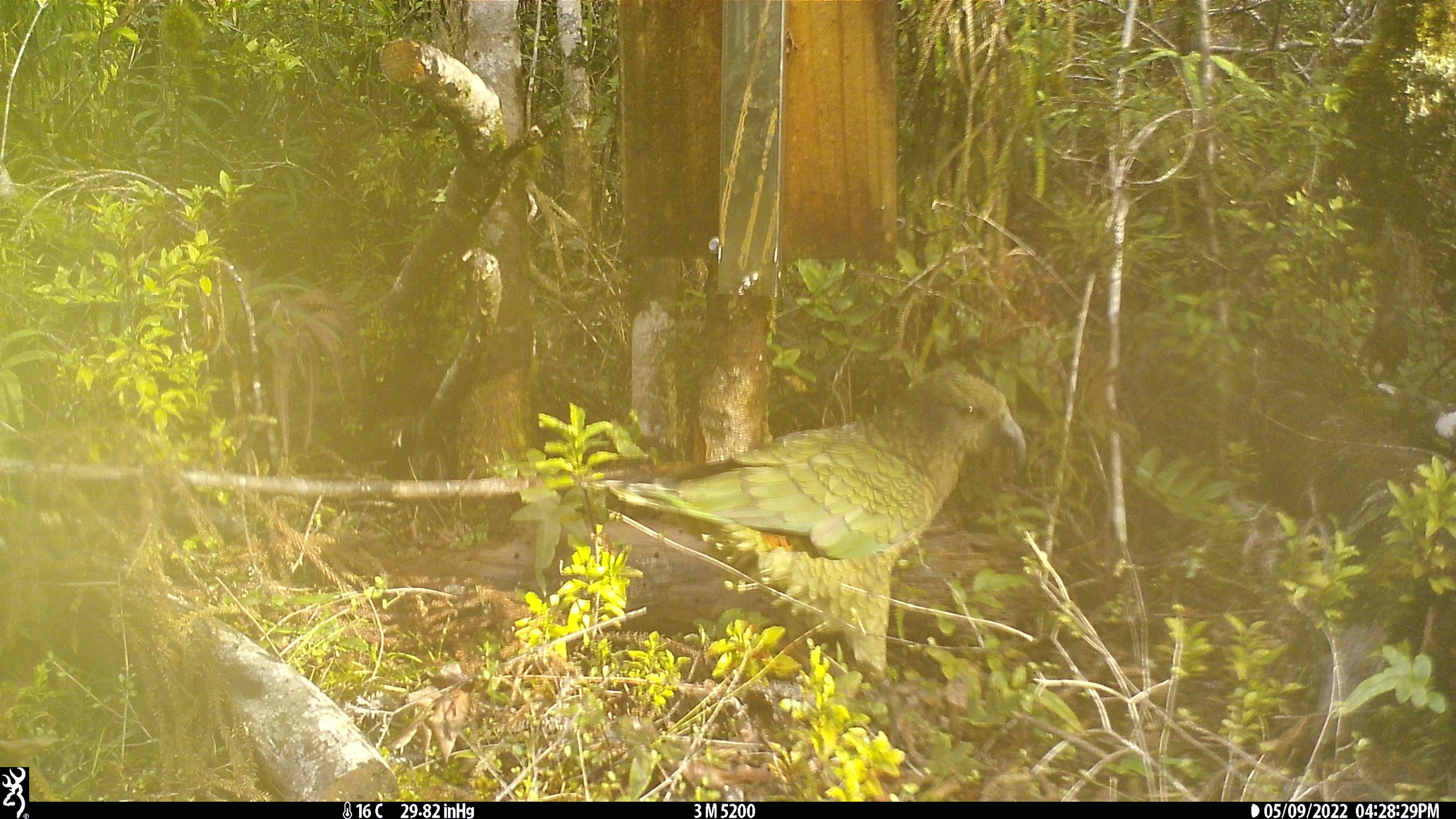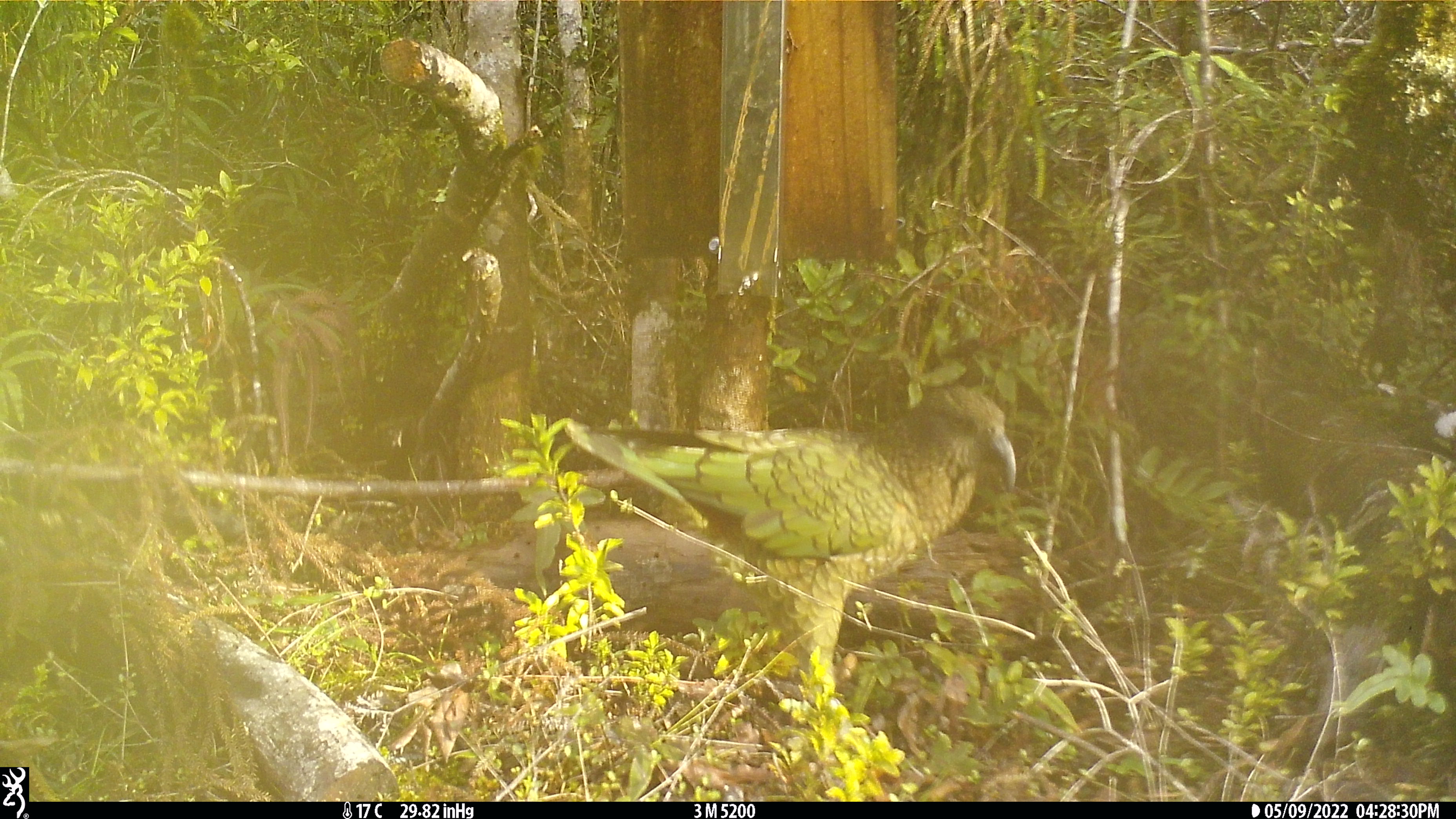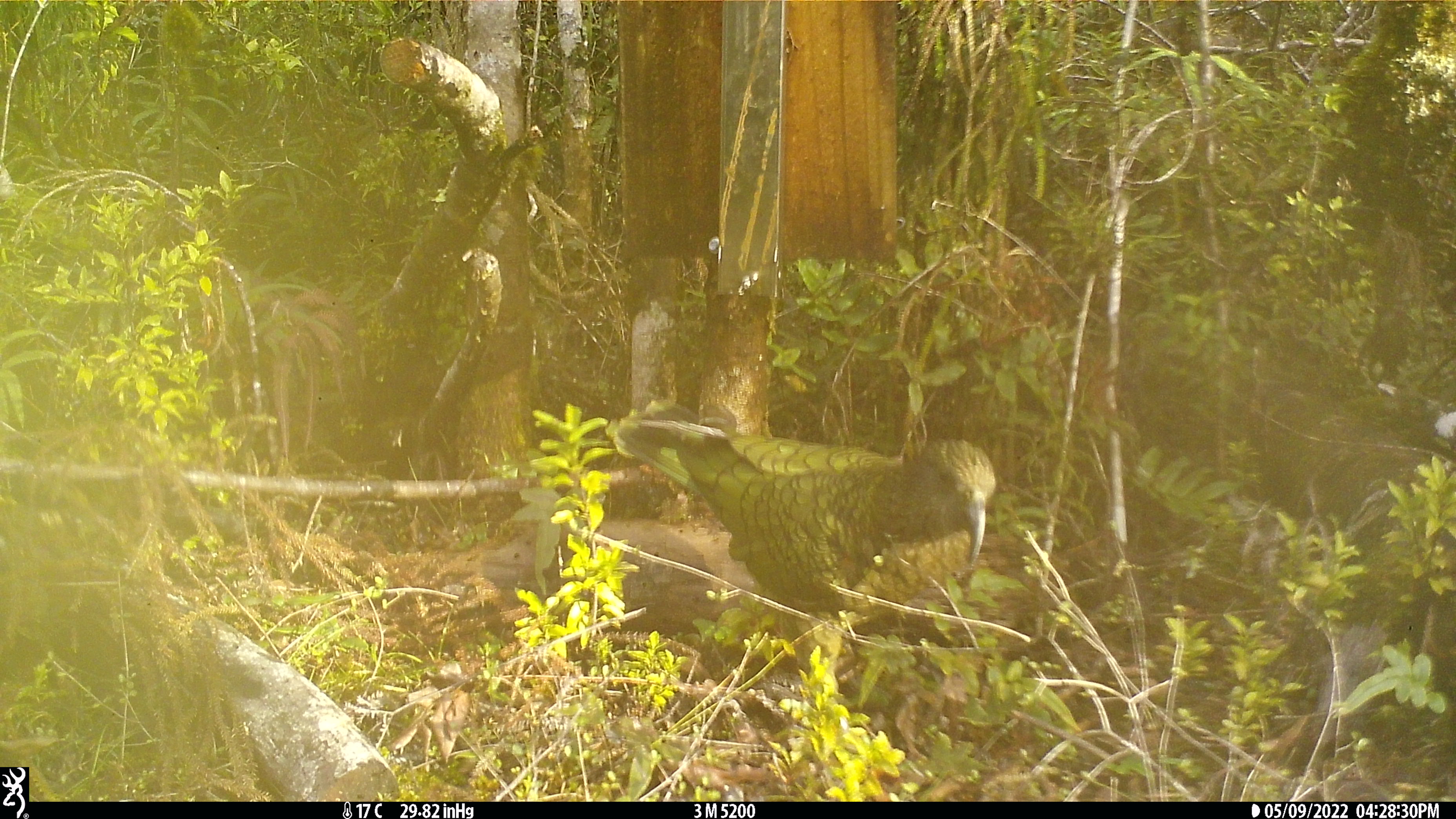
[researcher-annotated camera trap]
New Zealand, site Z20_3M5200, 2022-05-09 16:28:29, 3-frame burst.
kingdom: Animalia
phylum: Chordata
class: Aves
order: Psittaciformes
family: Strigopidae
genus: Nestor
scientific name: Nestor notabilis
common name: kea